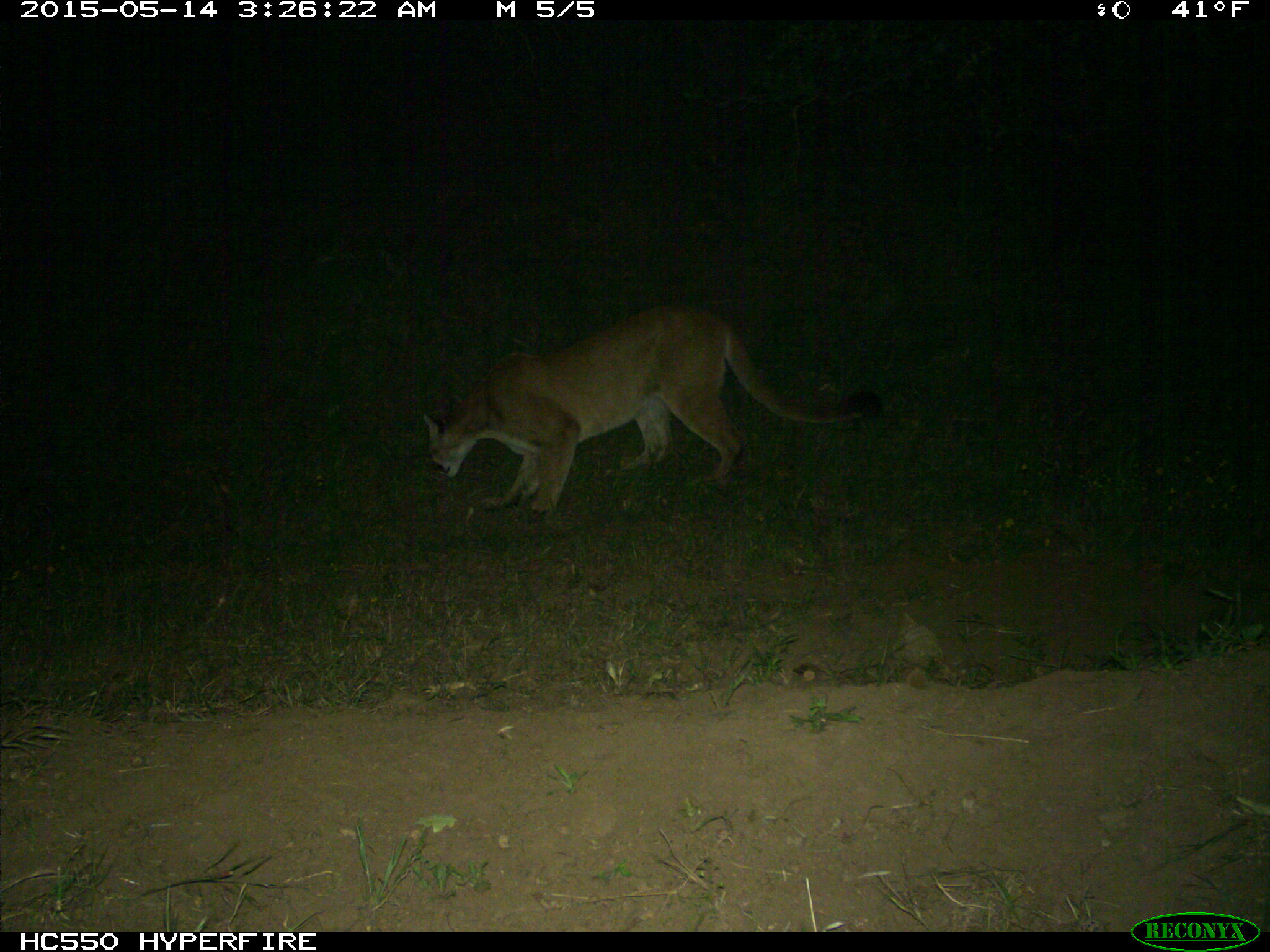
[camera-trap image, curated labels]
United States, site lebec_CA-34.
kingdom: Animalia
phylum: Chordata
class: Mammalia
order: Carnivora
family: Felidae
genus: Puma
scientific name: Puma concolor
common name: mountain lion